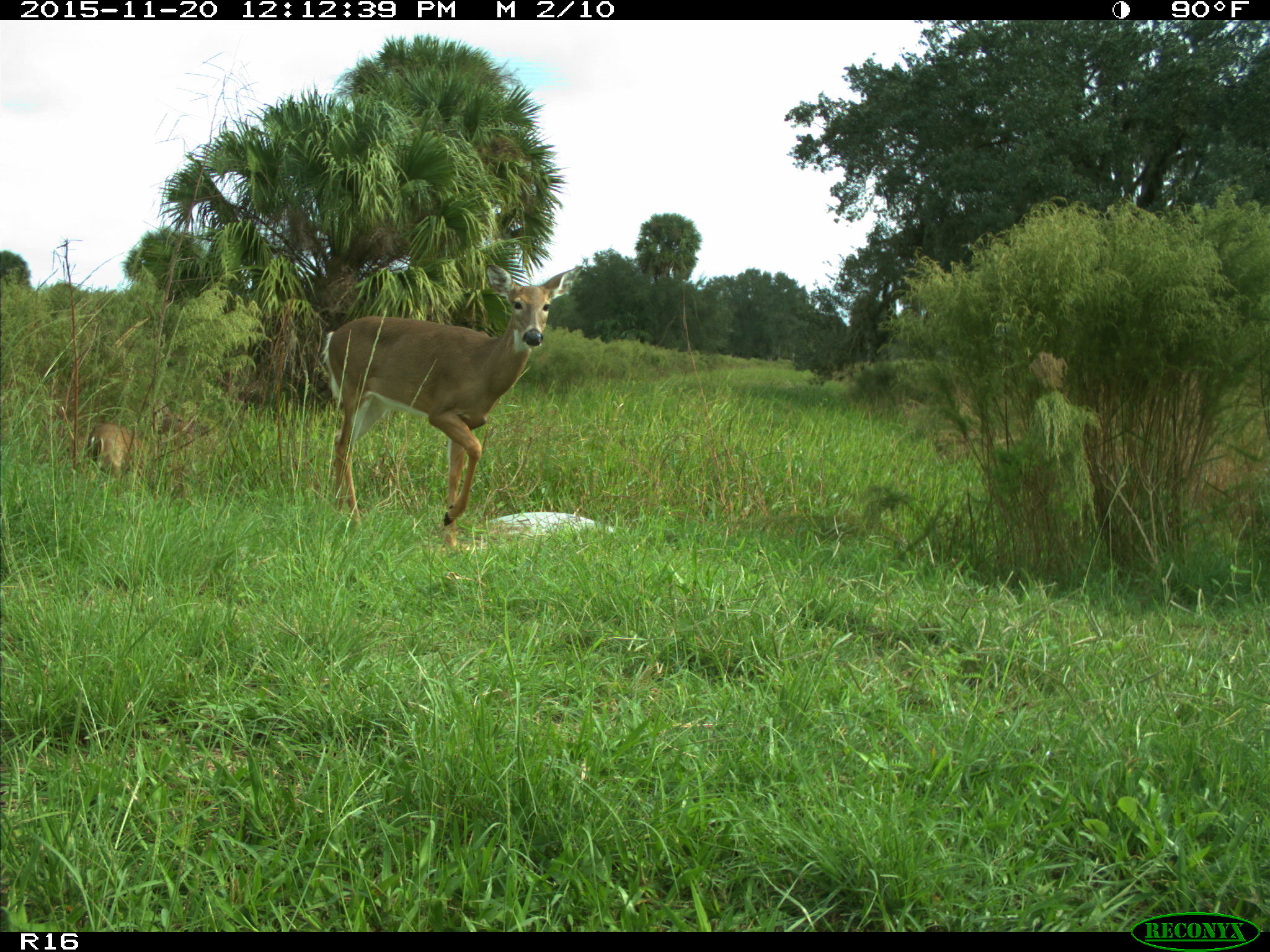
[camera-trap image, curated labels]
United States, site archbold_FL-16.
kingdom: Animalia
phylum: Chordata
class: Mammalia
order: Artiodactyla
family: Cervidae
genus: Odocoileus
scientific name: Odocoileus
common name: deer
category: unidentified deer